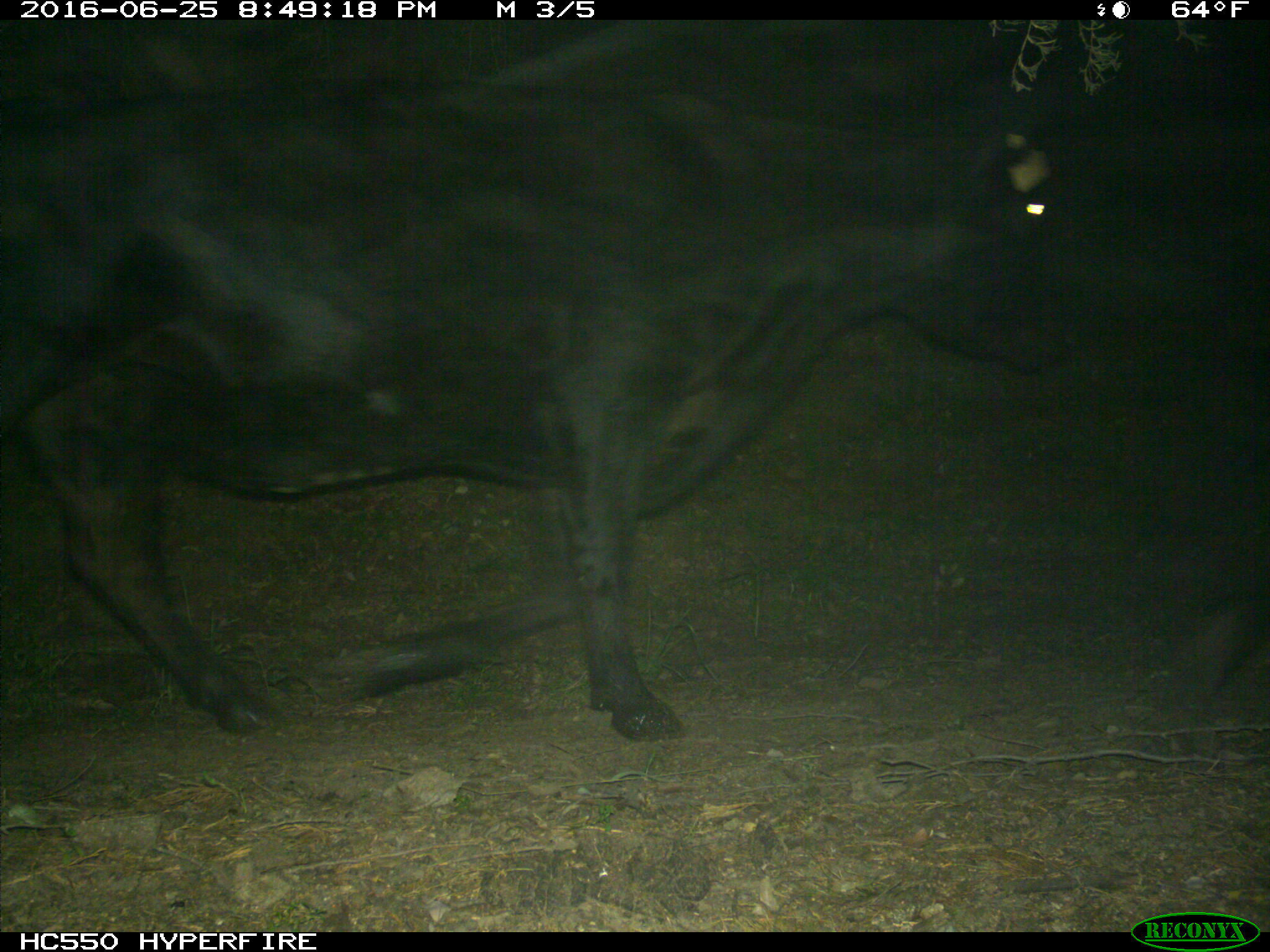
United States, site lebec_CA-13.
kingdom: Animalia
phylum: Chordata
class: Mammalia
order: Artiodactyla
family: Bovidae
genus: Bos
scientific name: Bos taurus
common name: domestic cow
Bos taurus (domestic cow).